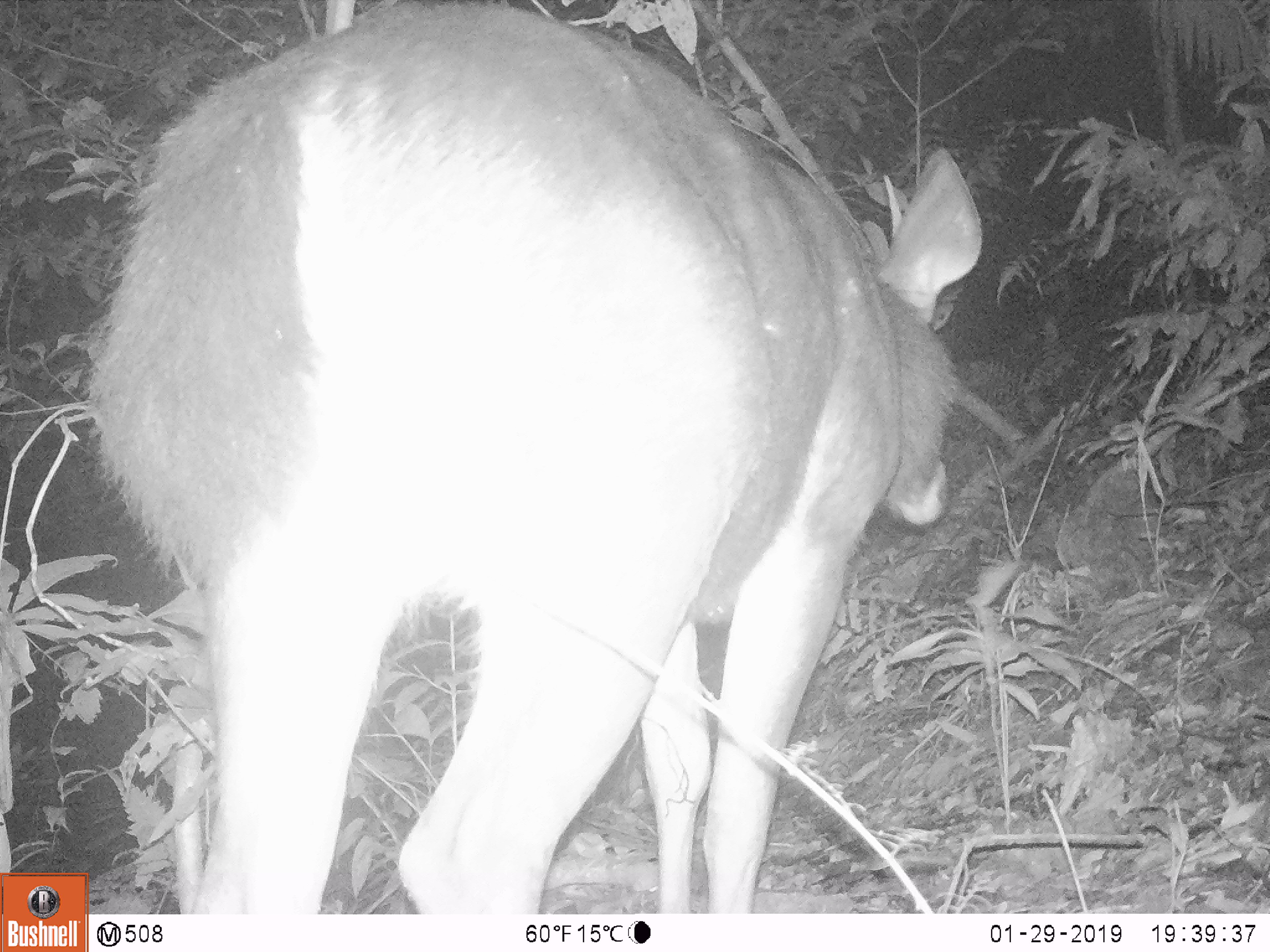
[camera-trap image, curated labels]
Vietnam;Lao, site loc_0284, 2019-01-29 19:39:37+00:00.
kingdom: Animalia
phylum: Chordata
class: Mammalia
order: Artiodactyla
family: Cervidae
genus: Rusa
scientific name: Rusa unicolor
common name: sambar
Sambar (Rusa unicolor). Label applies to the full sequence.